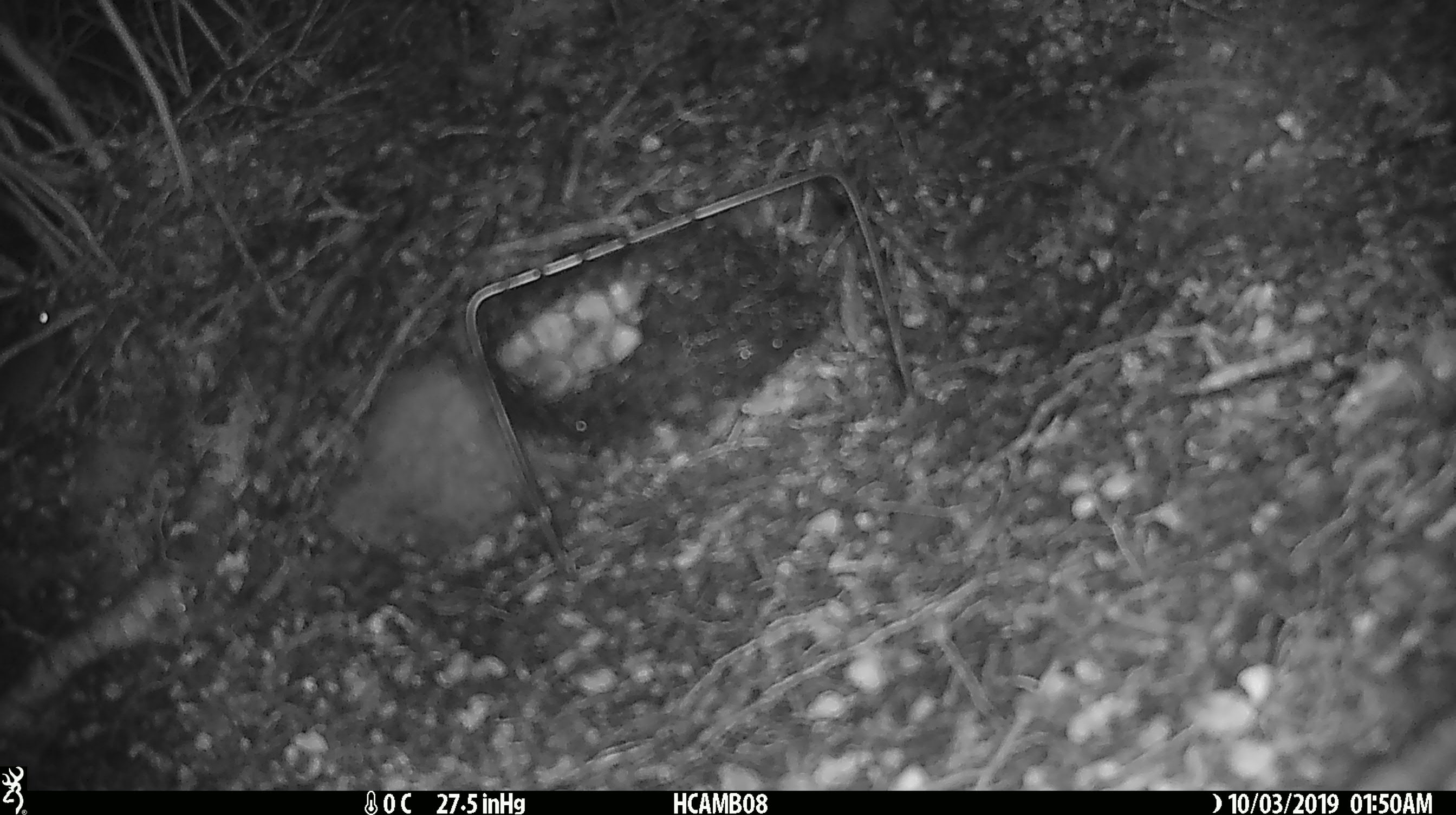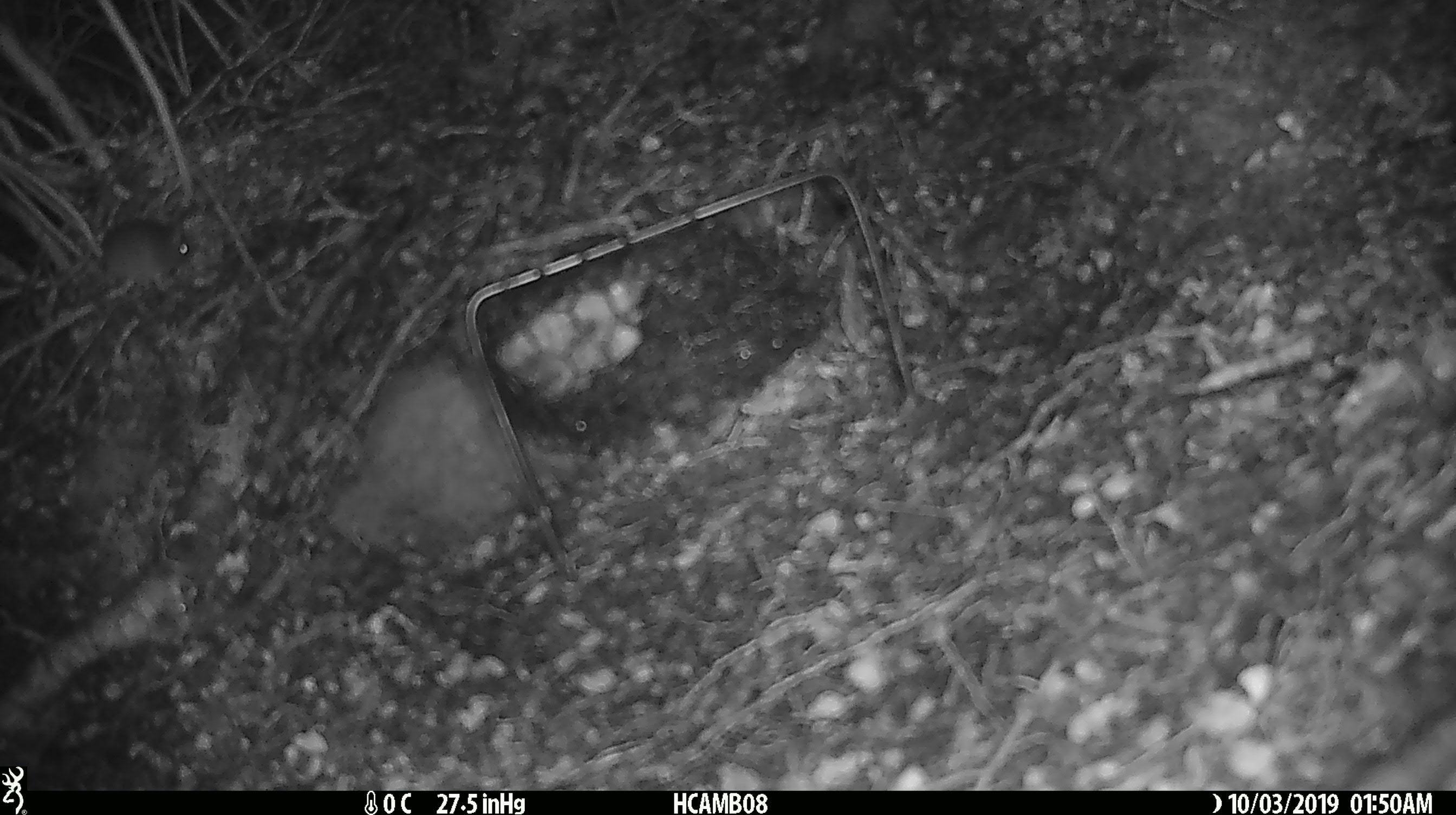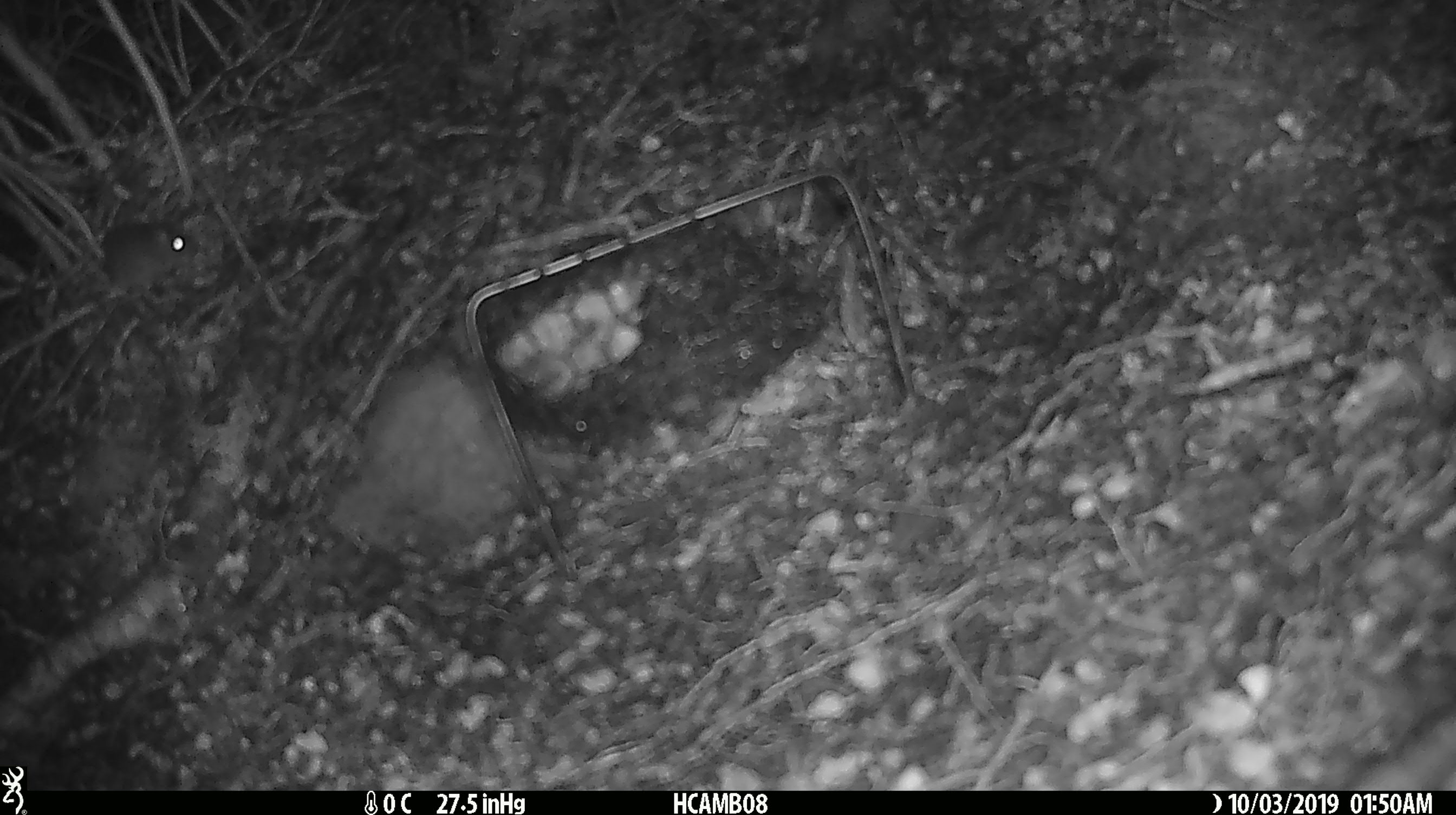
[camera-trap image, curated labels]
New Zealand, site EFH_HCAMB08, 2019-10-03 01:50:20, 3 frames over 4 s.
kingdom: Animalia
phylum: Chordata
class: Mammalia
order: Rodentia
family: Muridae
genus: Mus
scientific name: Mus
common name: mouse